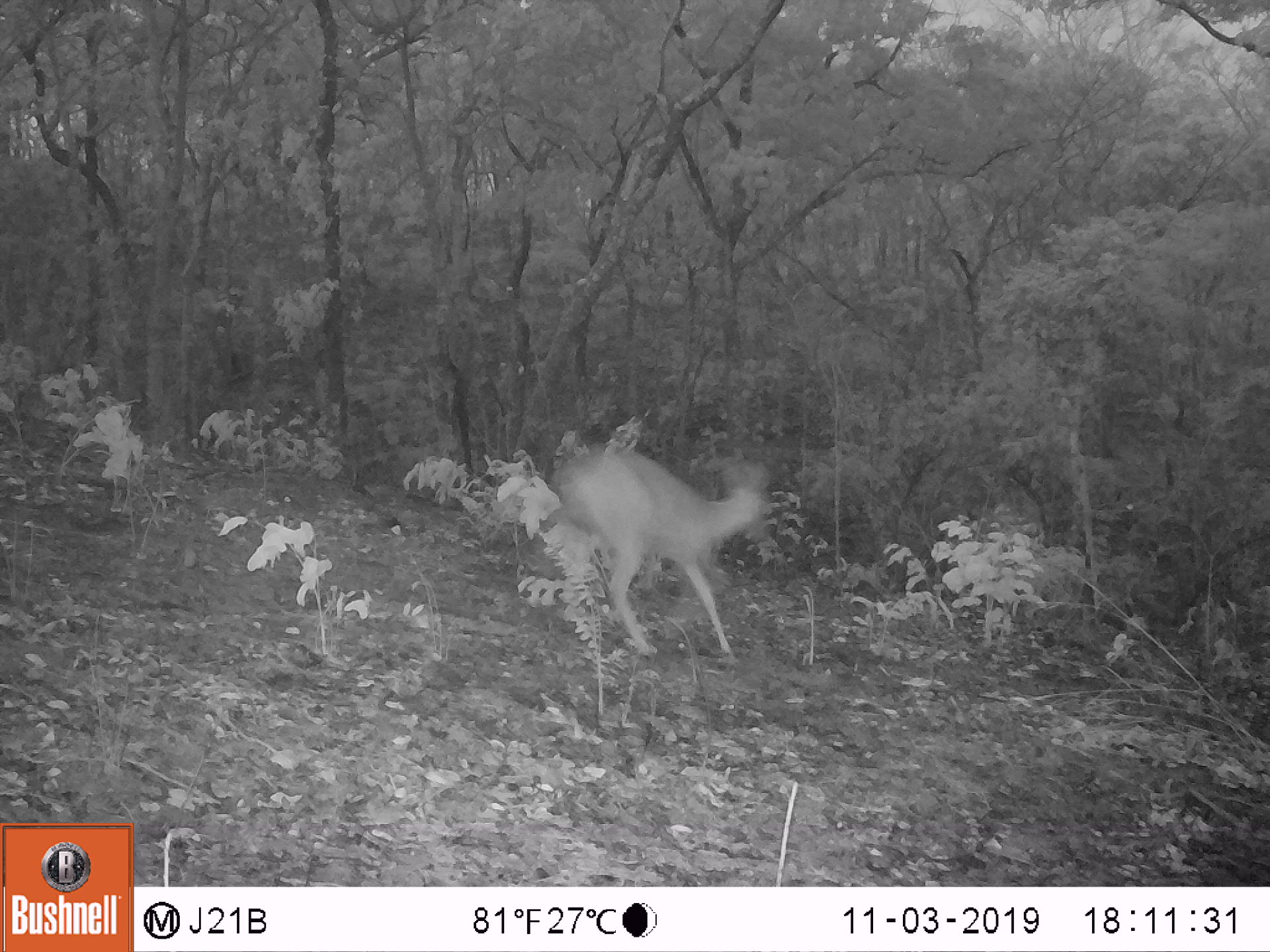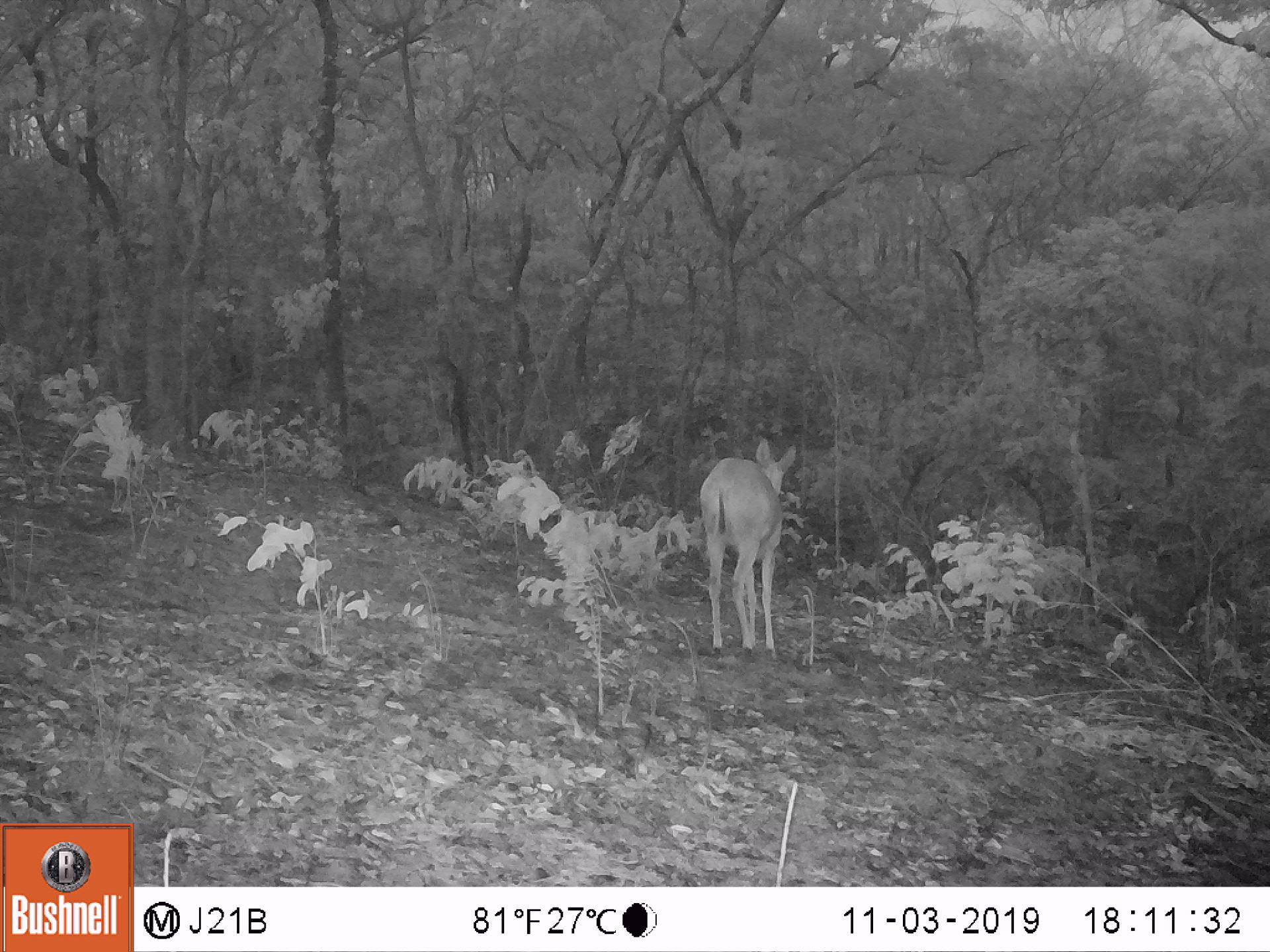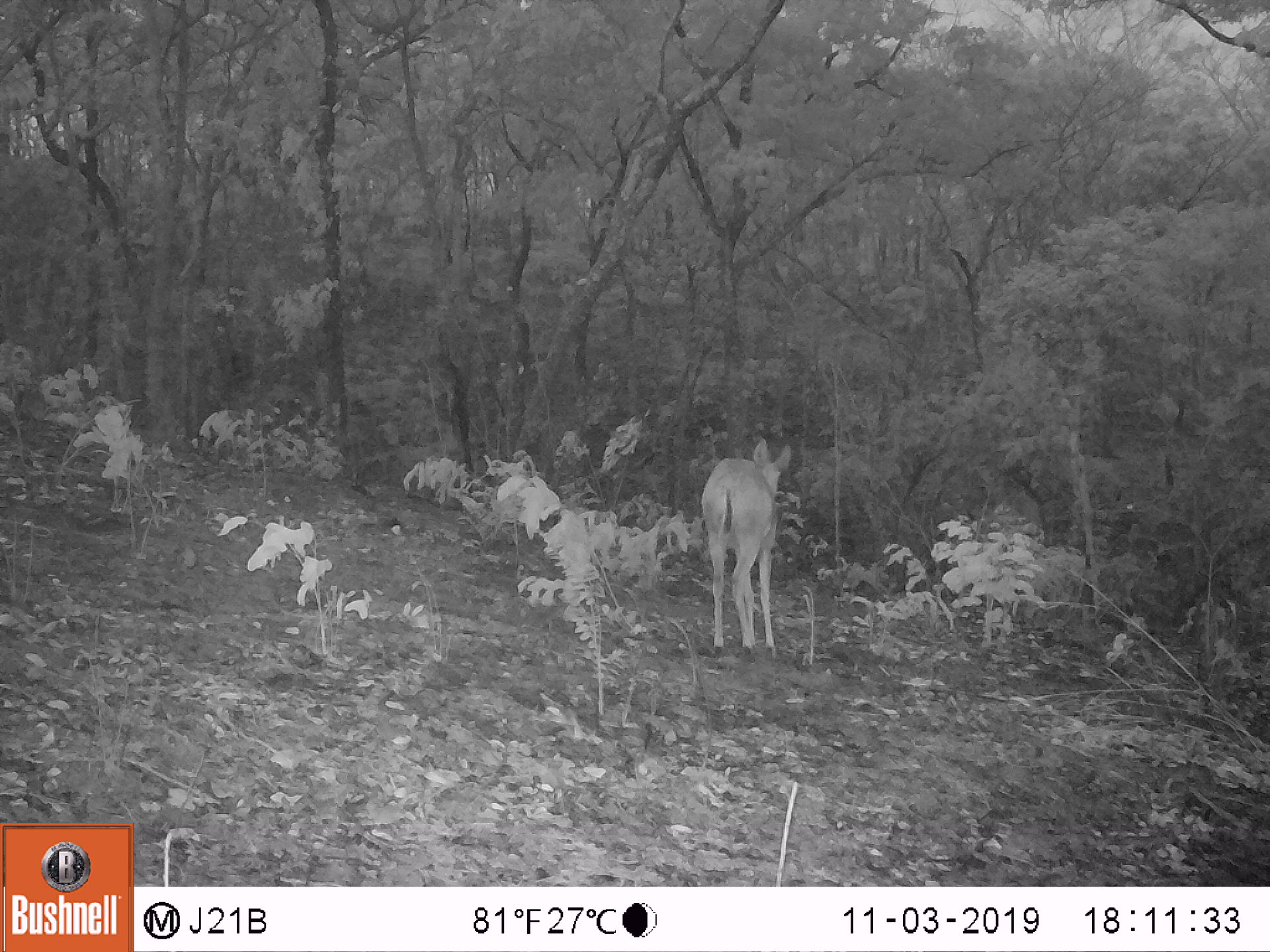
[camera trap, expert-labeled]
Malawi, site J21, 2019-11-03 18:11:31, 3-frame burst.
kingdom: Animalia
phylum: Chordata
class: Mammalia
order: Artiodactyla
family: Bovidae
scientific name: Antilopinae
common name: small antelope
Small antelope (Antilopinae), count 1.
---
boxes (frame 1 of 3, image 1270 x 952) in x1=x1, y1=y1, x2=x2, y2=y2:
small antelope: x1=544, y1=445, x2=770, y2=658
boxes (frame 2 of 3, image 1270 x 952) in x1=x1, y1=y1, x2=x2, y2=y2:
small antelope: x1=698, y1=440, x2=798, y2=657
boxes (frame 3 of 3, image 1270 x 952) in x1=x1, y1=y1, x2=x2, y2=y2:
small antelope: x1=700, y1=435, x2=793, y2=654